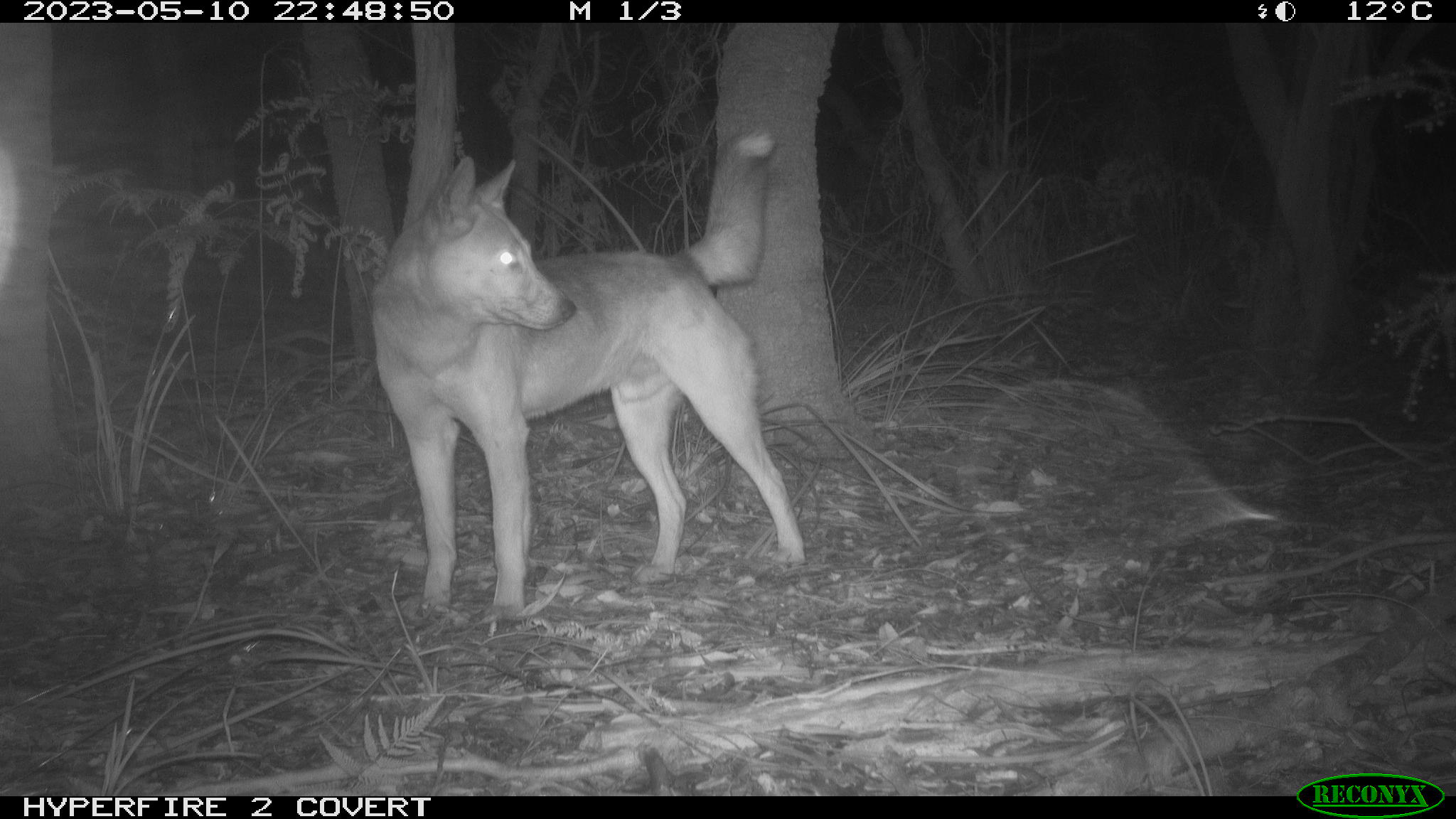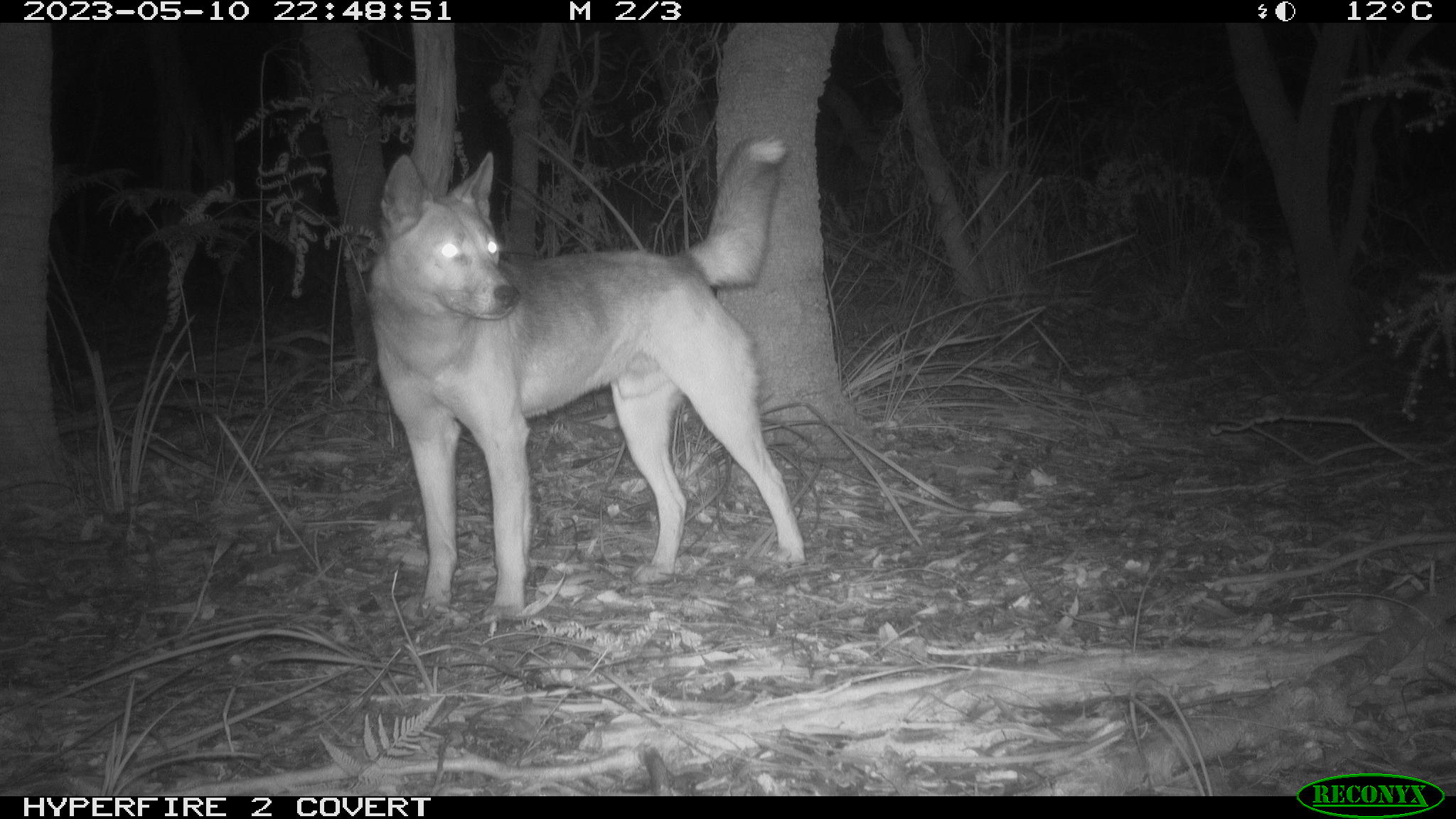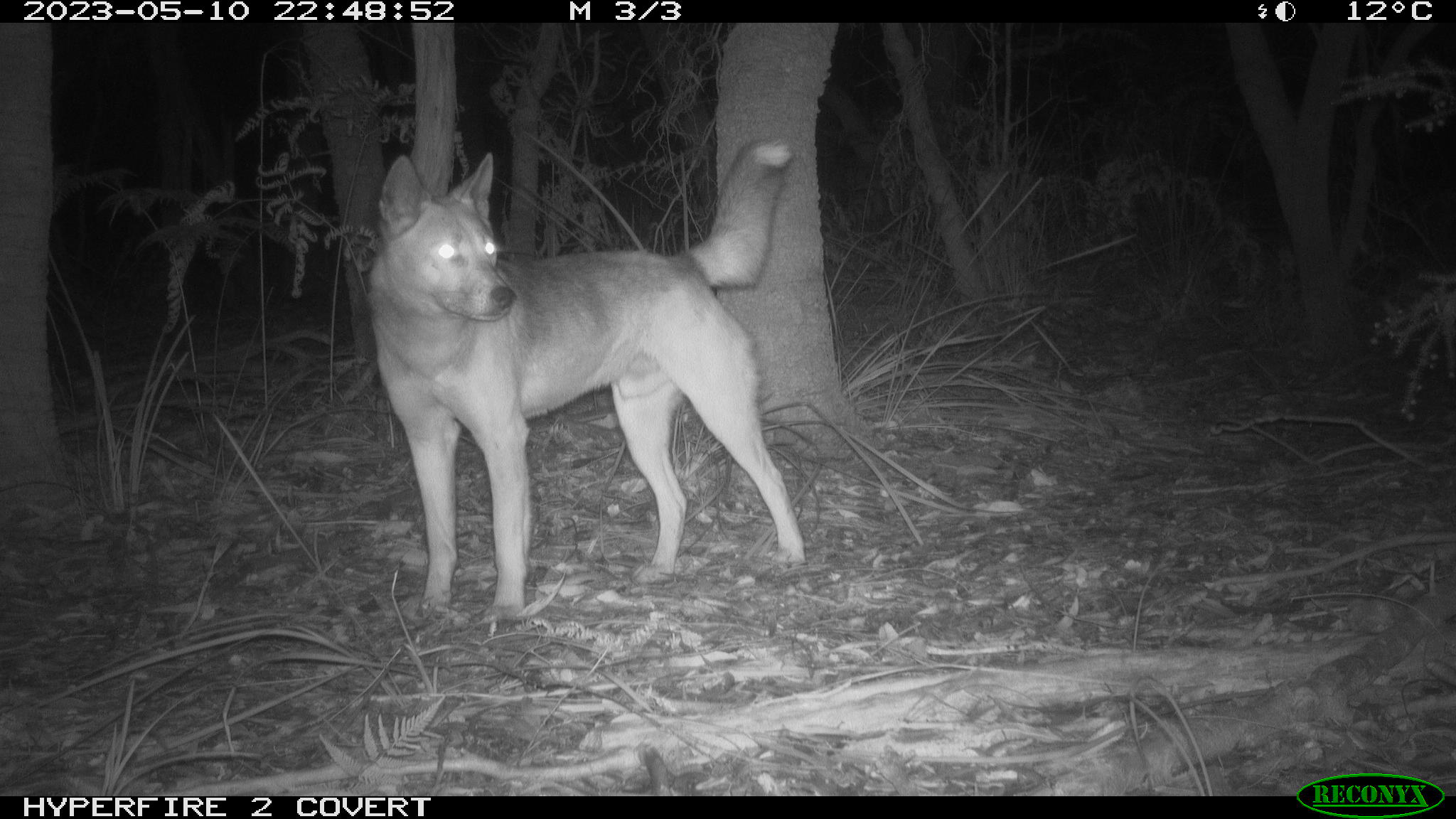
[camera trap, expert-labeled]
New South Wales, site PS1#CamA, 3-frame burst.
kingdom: Animalia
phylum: Chordata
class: Mammalia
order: Carnivora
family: Canidae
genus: Canis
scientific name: Canis familiaris dingo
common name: dingo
Dingo (Canis familiaris dingo).